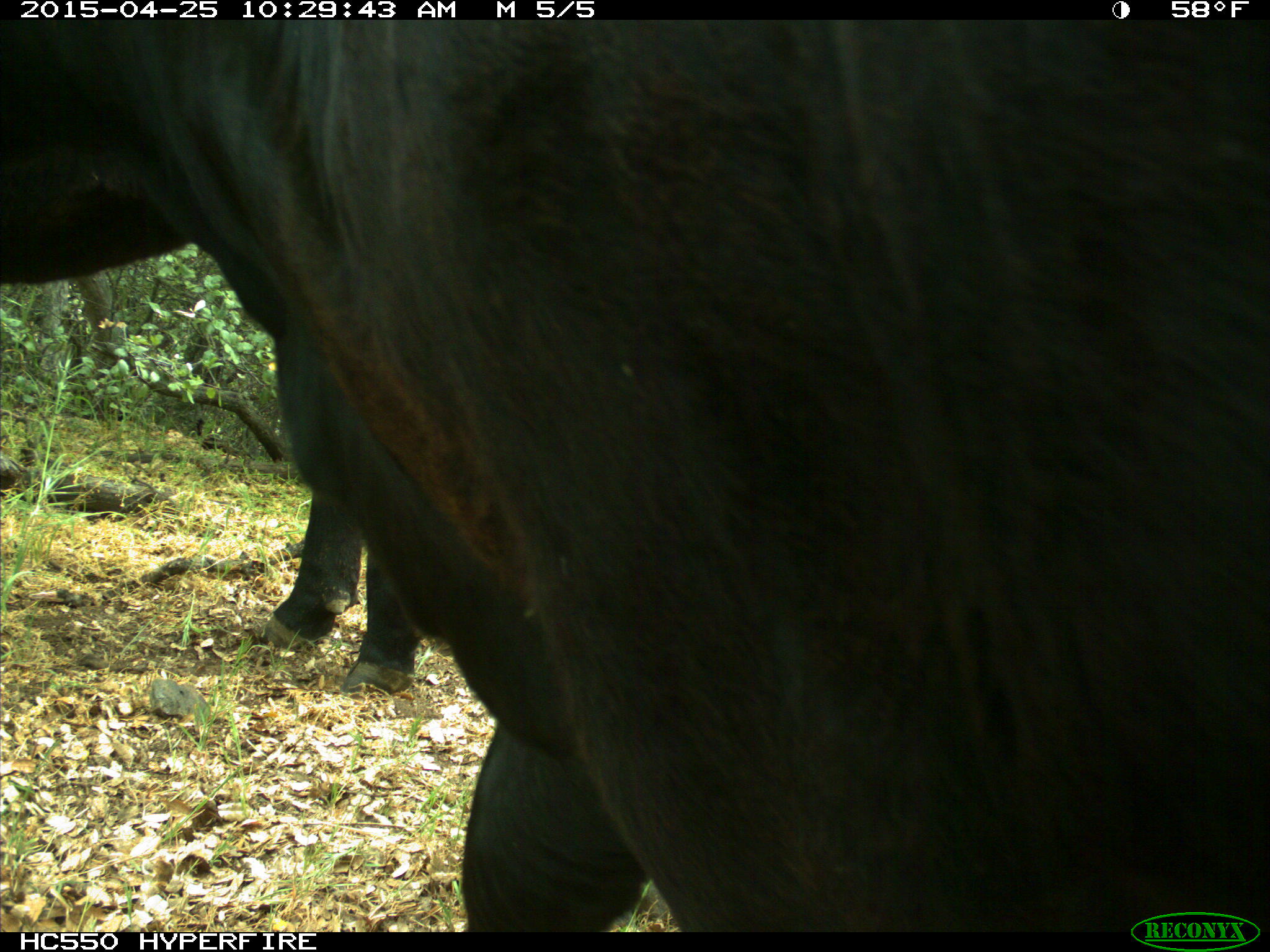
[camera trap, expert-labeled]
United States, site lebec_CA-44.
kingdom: Animalia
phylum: Chordata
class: Mammalia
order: Artiodactyla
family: Suidae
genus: Sus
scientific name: Sus scrofa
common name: wild boar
Sus scrofa (wild boar).